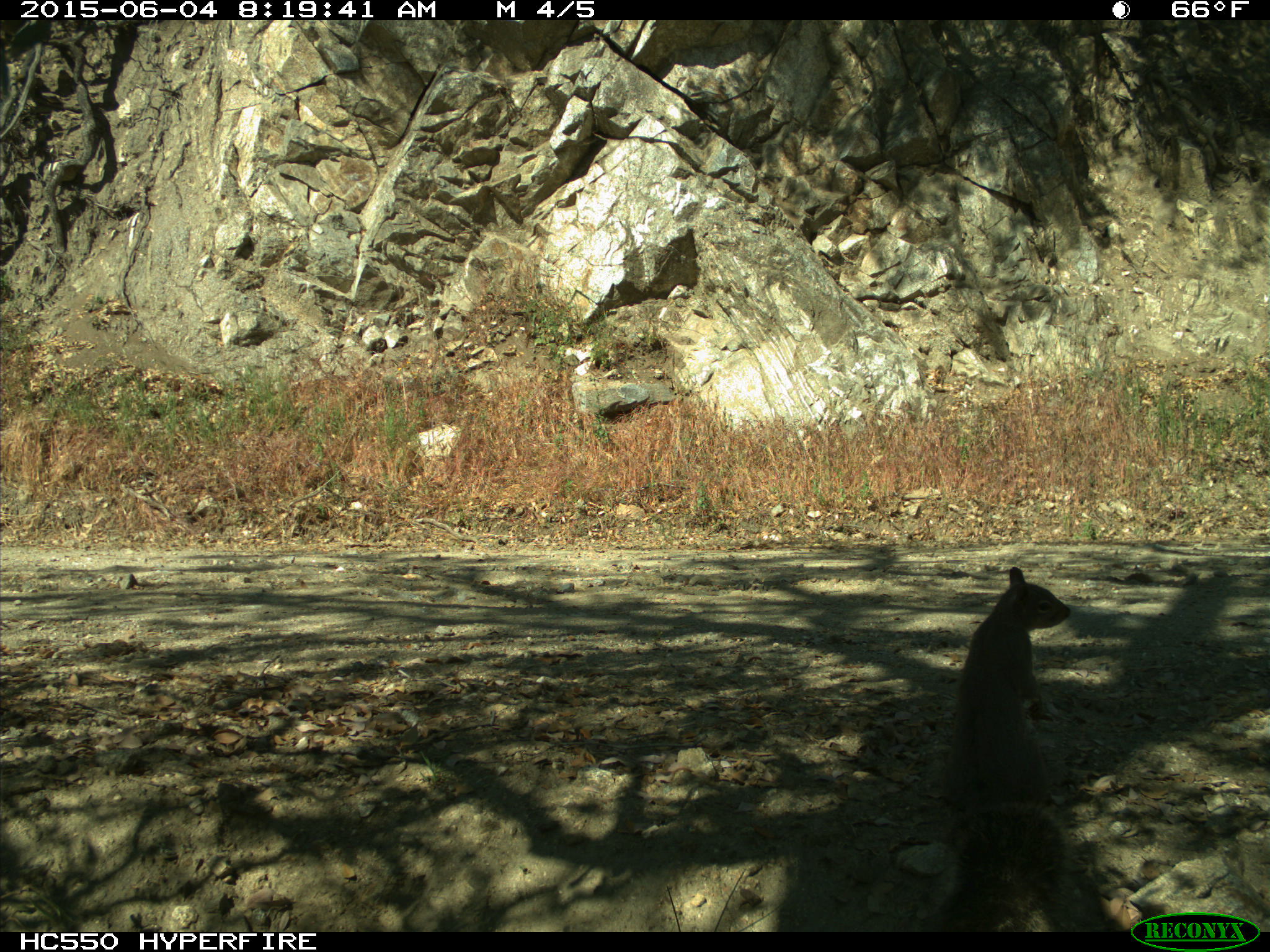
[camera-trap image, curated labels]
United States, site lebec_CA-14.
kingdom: Animalia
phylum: Chordata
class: Mammalia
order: Rodentia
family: Sciuridae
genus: Sciurus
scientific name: Sciurus carolinensis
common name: eastern gray squirrel